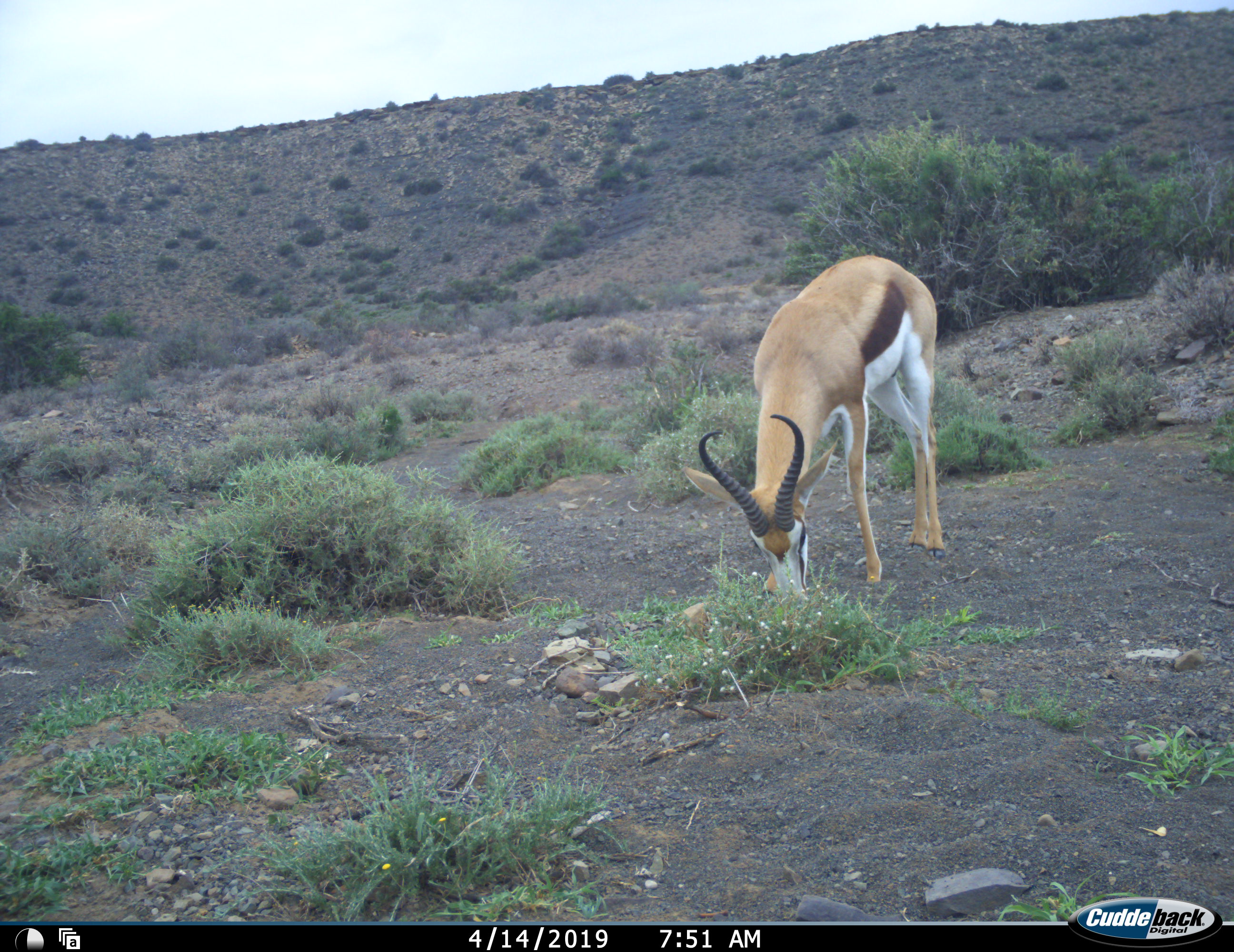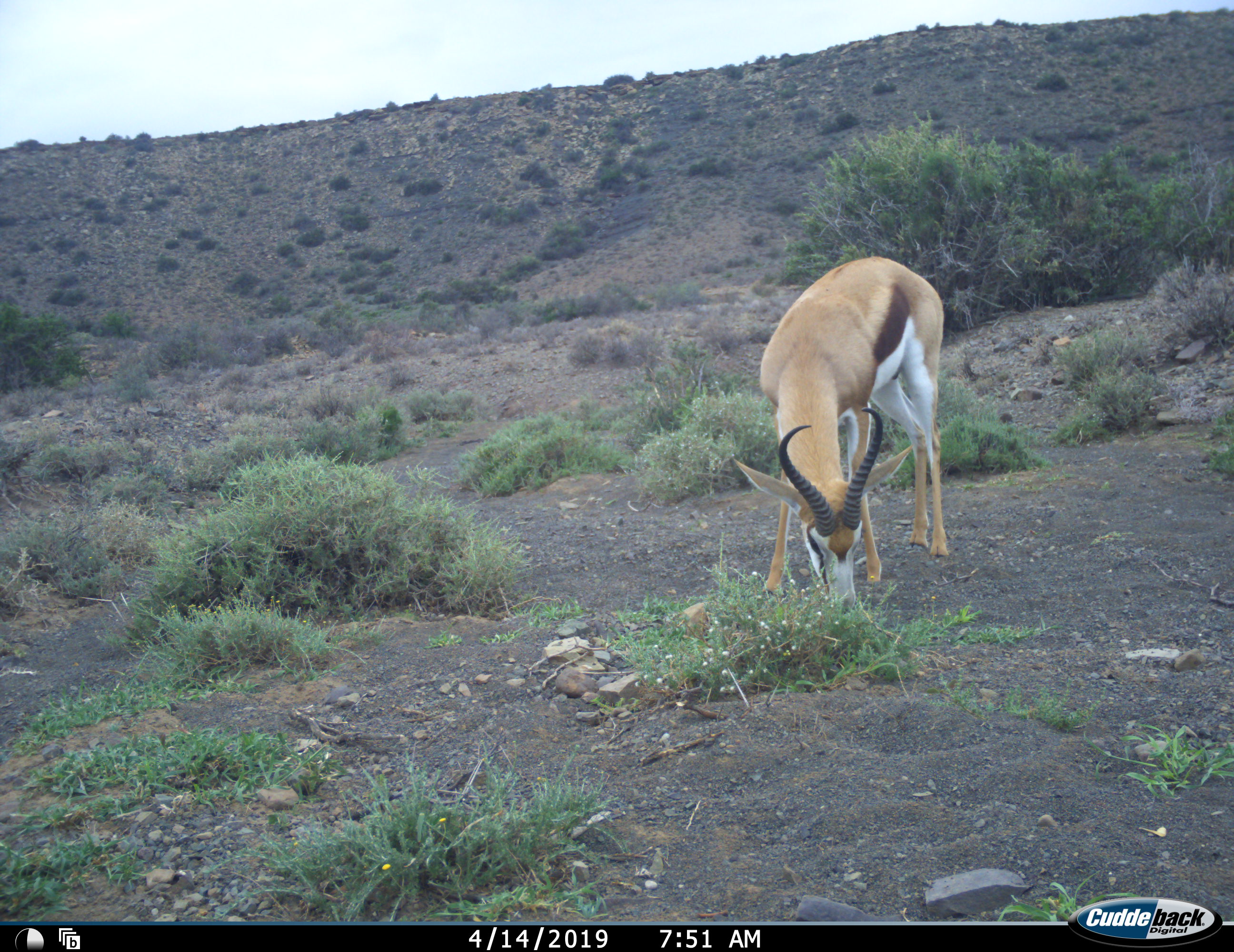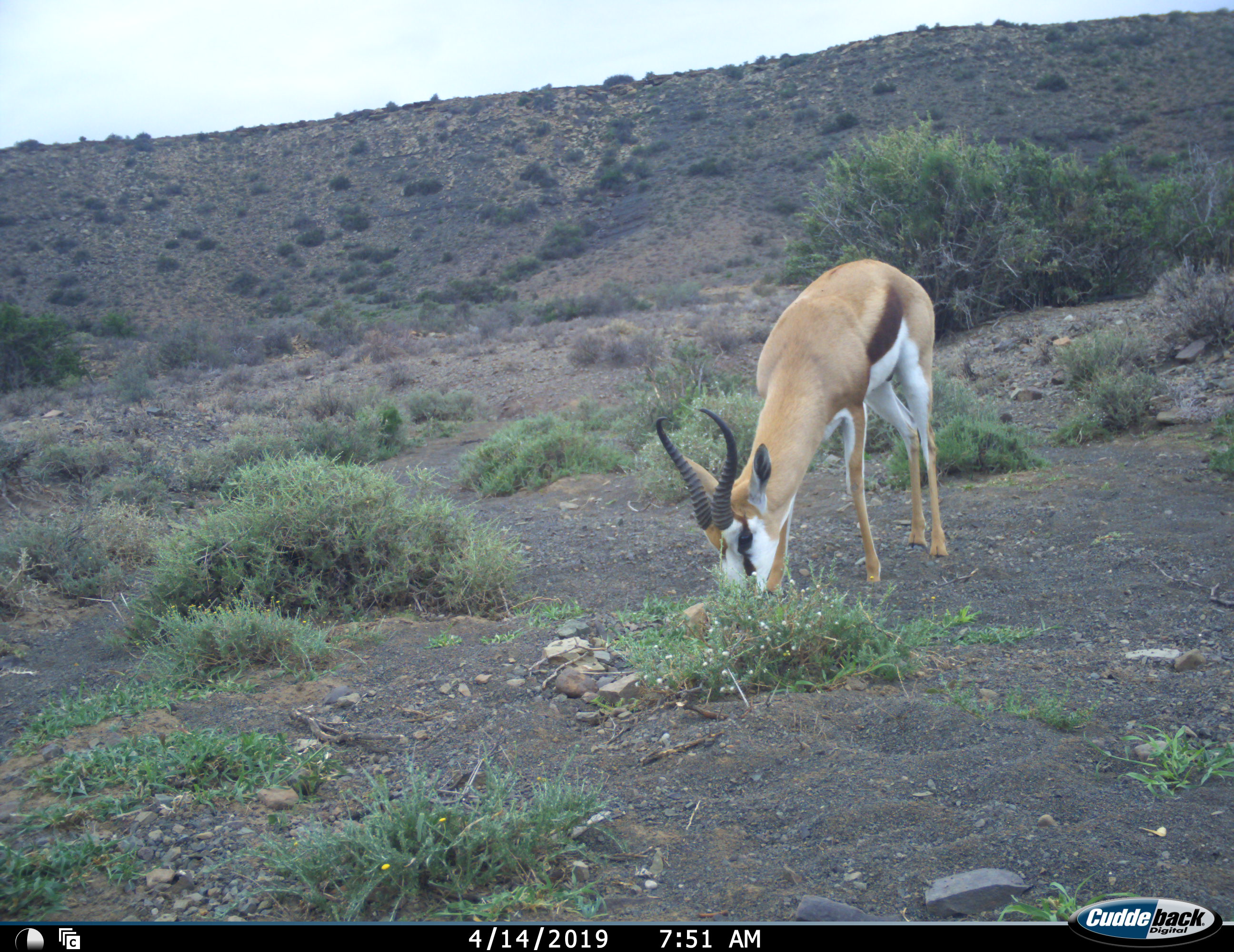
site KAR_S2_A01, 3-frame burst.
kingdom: Animalia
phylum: Chordata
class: Mammalia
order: Artiodactyla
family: Bovidae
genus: Antidorcas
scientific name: Antidorcas marsupialis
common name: springbok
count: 1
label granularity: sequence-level